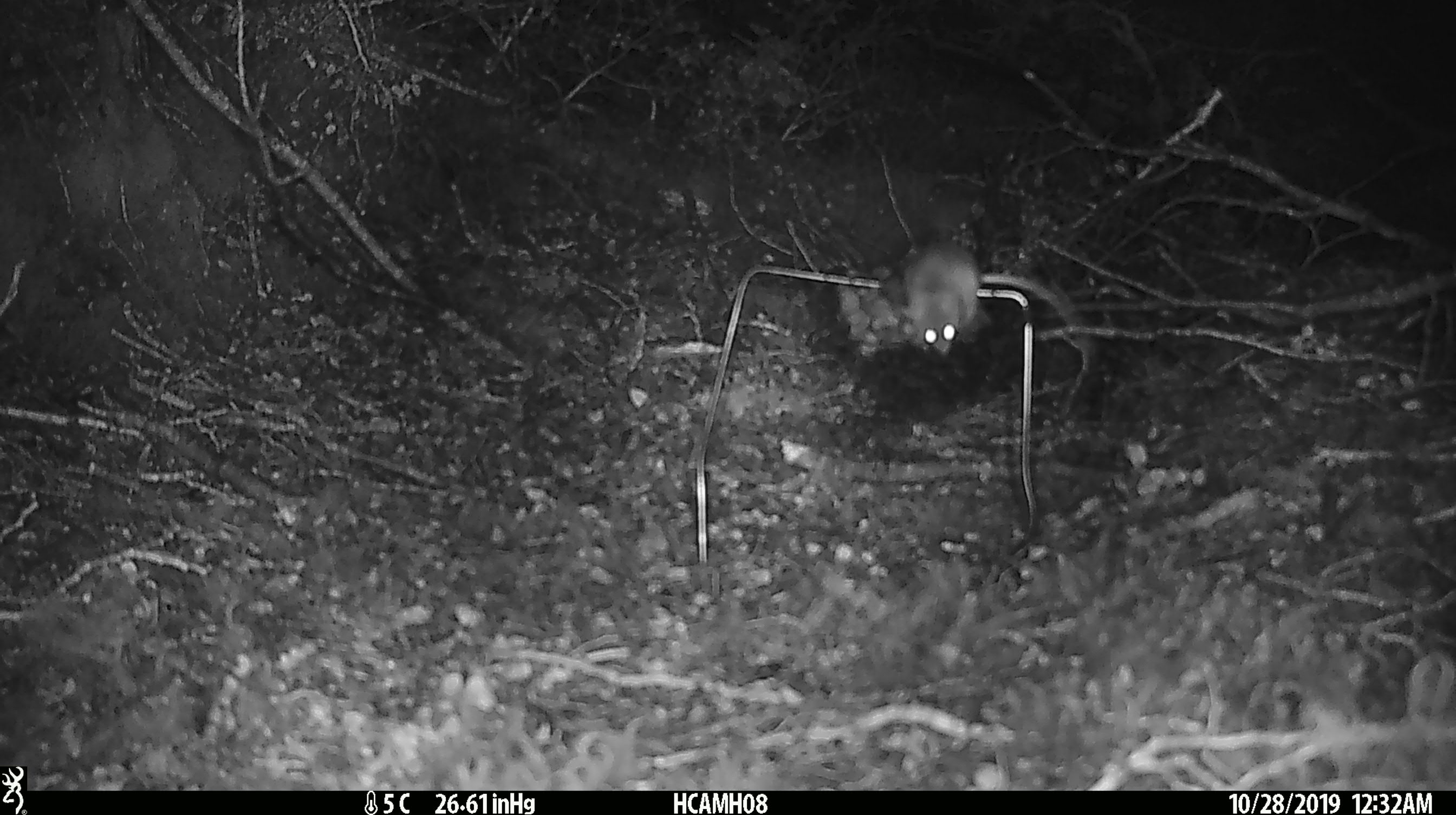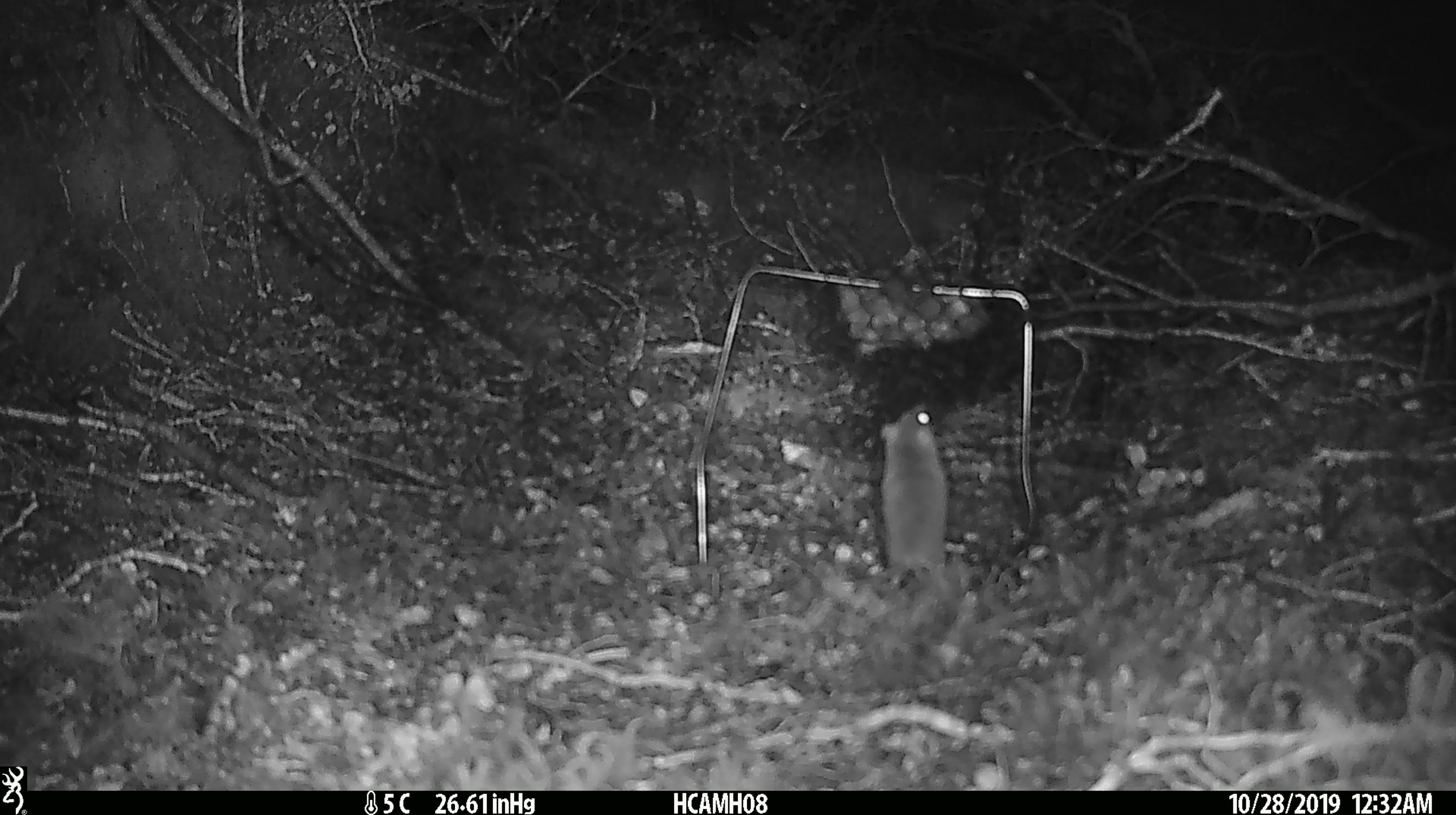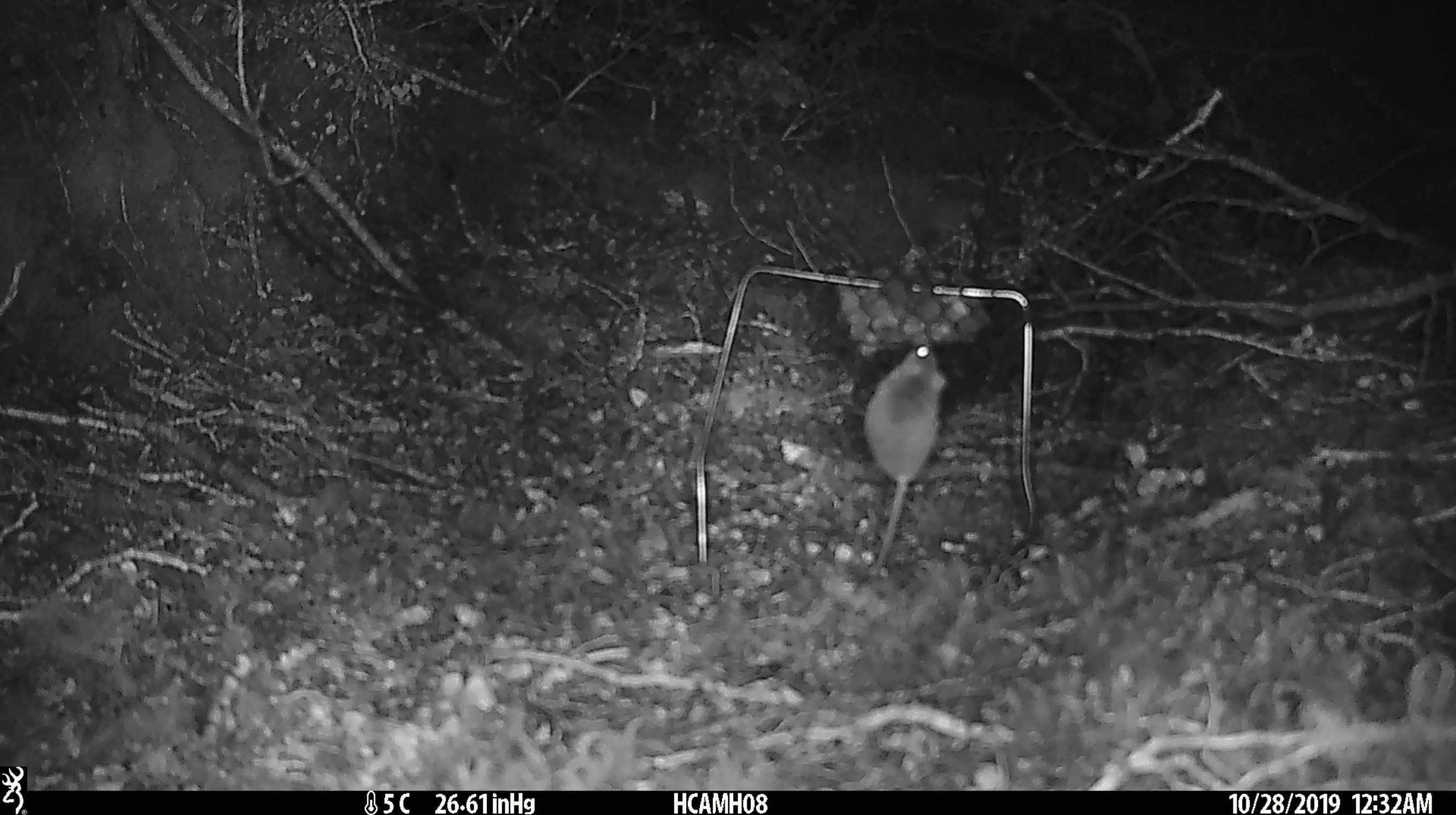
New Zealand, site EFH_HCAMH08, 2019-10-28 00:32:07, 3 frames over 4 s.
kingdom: Animalia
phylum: Chordata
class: Mammalia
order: Rodentia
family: Muridae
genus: Mus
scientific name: Mus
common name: mouse